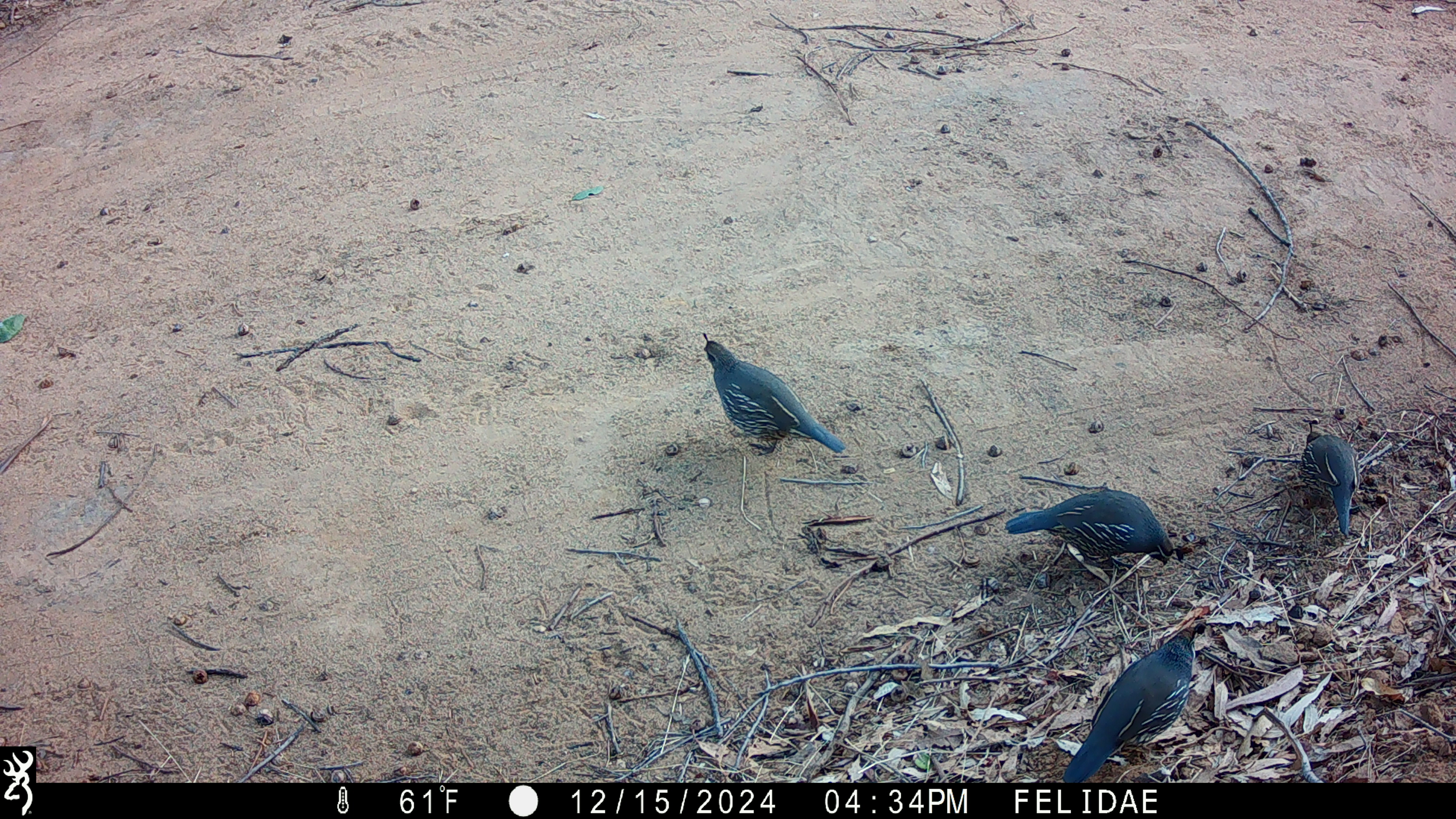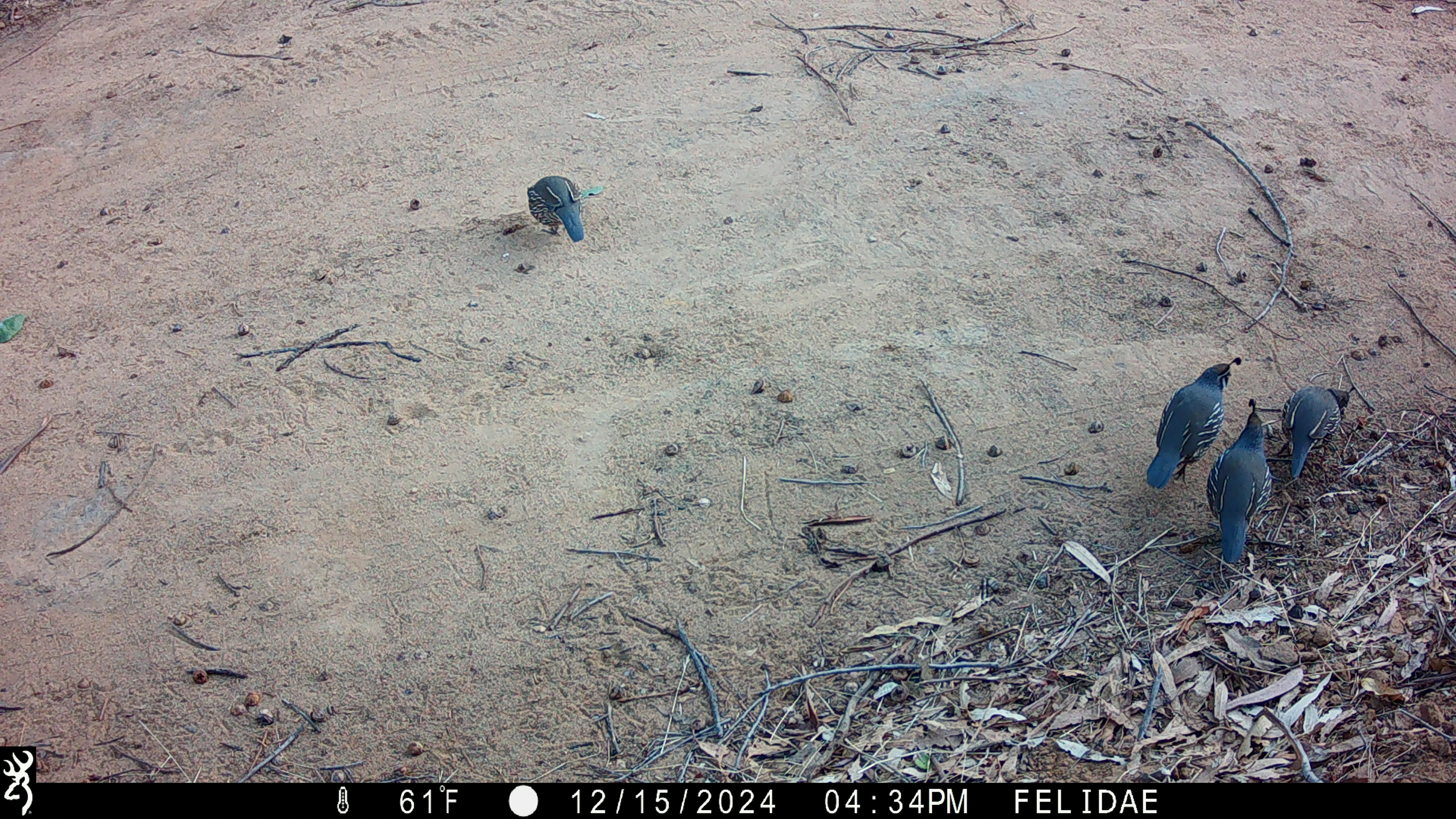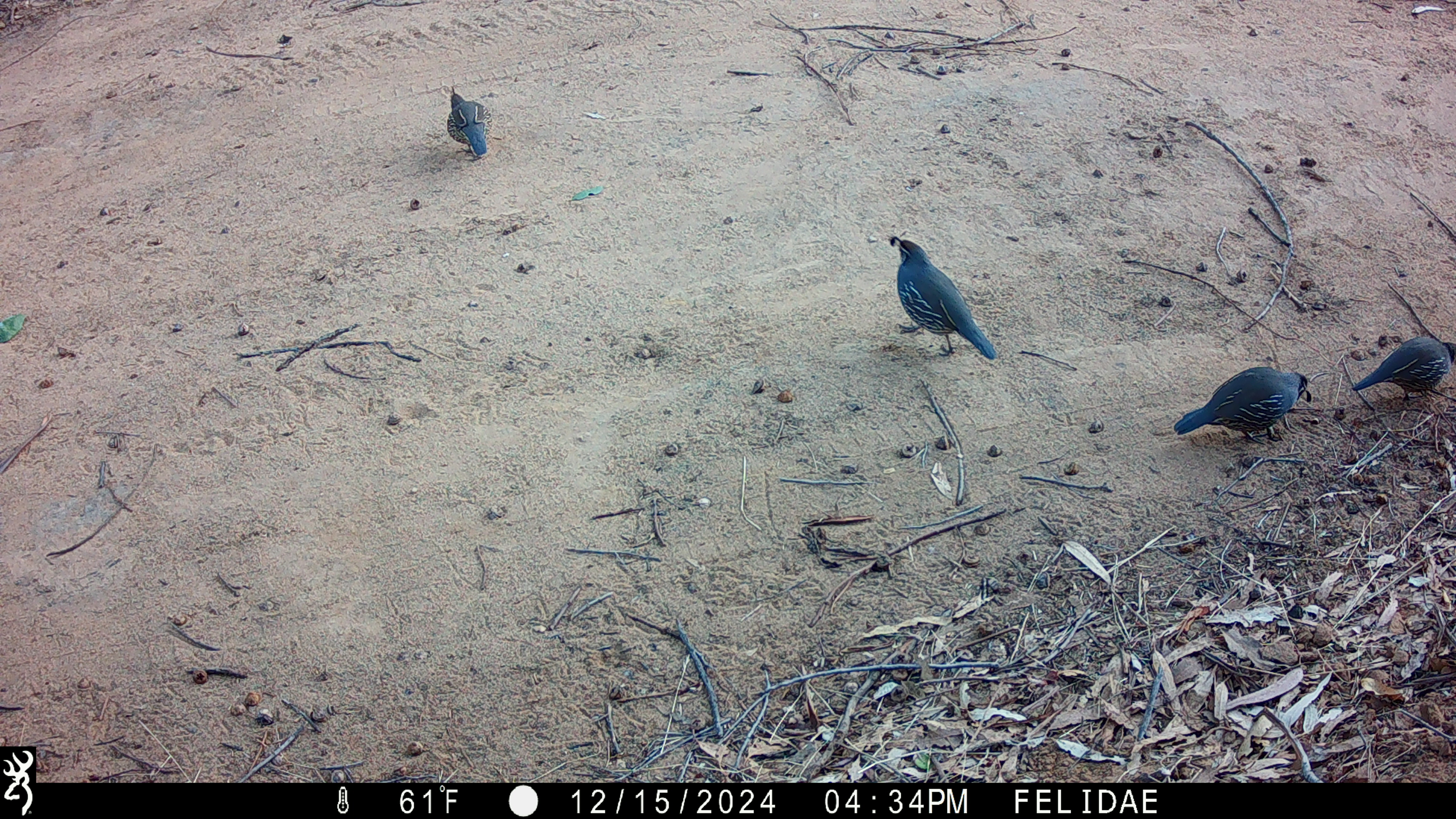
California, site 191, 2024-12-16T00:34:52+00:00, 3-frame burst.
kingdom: Animalia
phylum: Chordata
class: Aves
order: Galliformes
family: Odontophoridae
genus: Callipepla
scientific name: Callipepla californica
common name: california quail